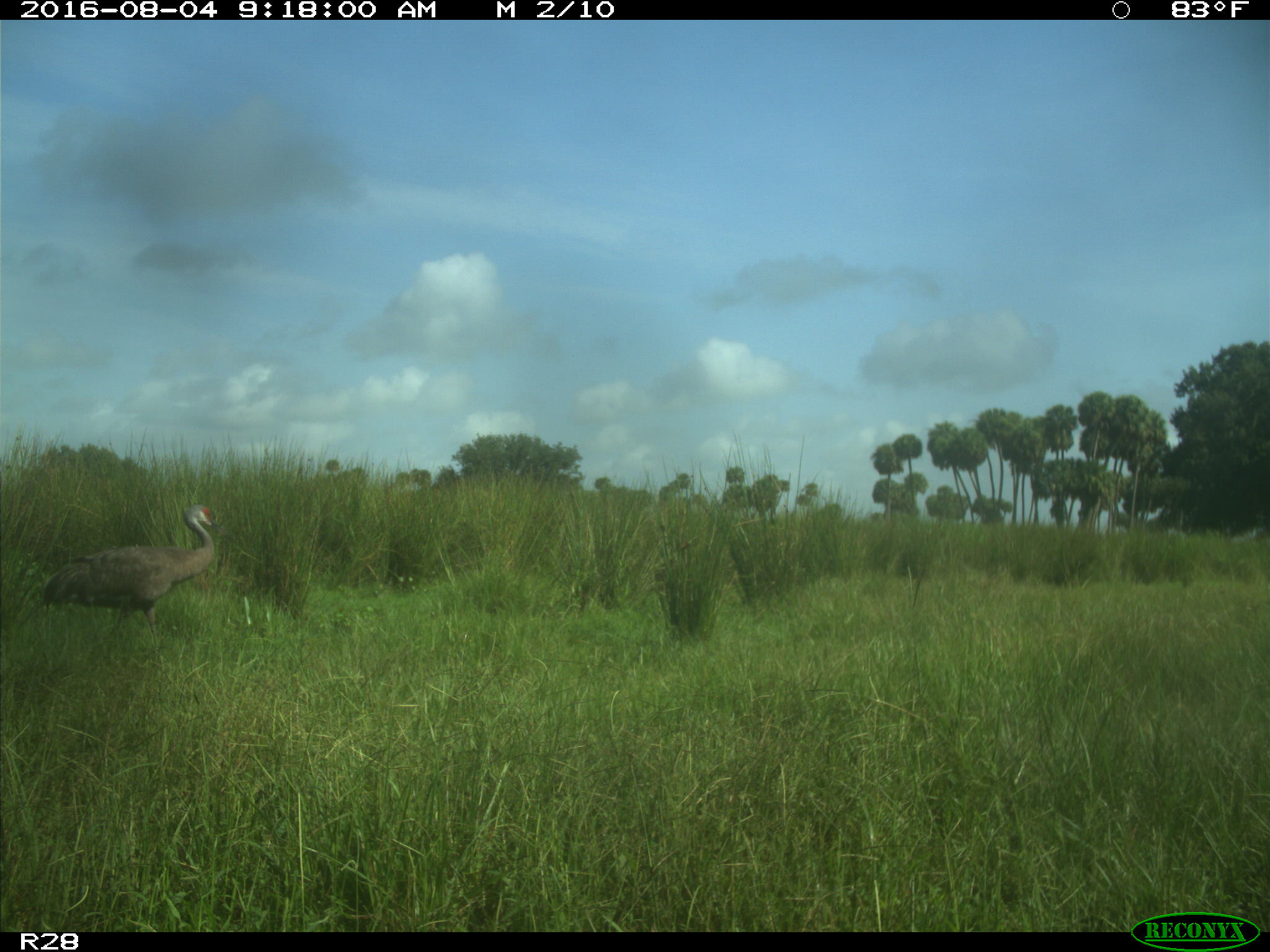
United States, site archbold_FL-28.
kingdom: Animalia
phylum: Chordata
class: Aves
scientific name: Aves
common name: birds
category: unidentified bird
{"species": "unidentified bird (birds) (Aves)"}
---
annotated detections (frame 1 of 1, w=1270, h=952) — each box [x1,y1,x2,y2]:
animal: [42,505,224,653]